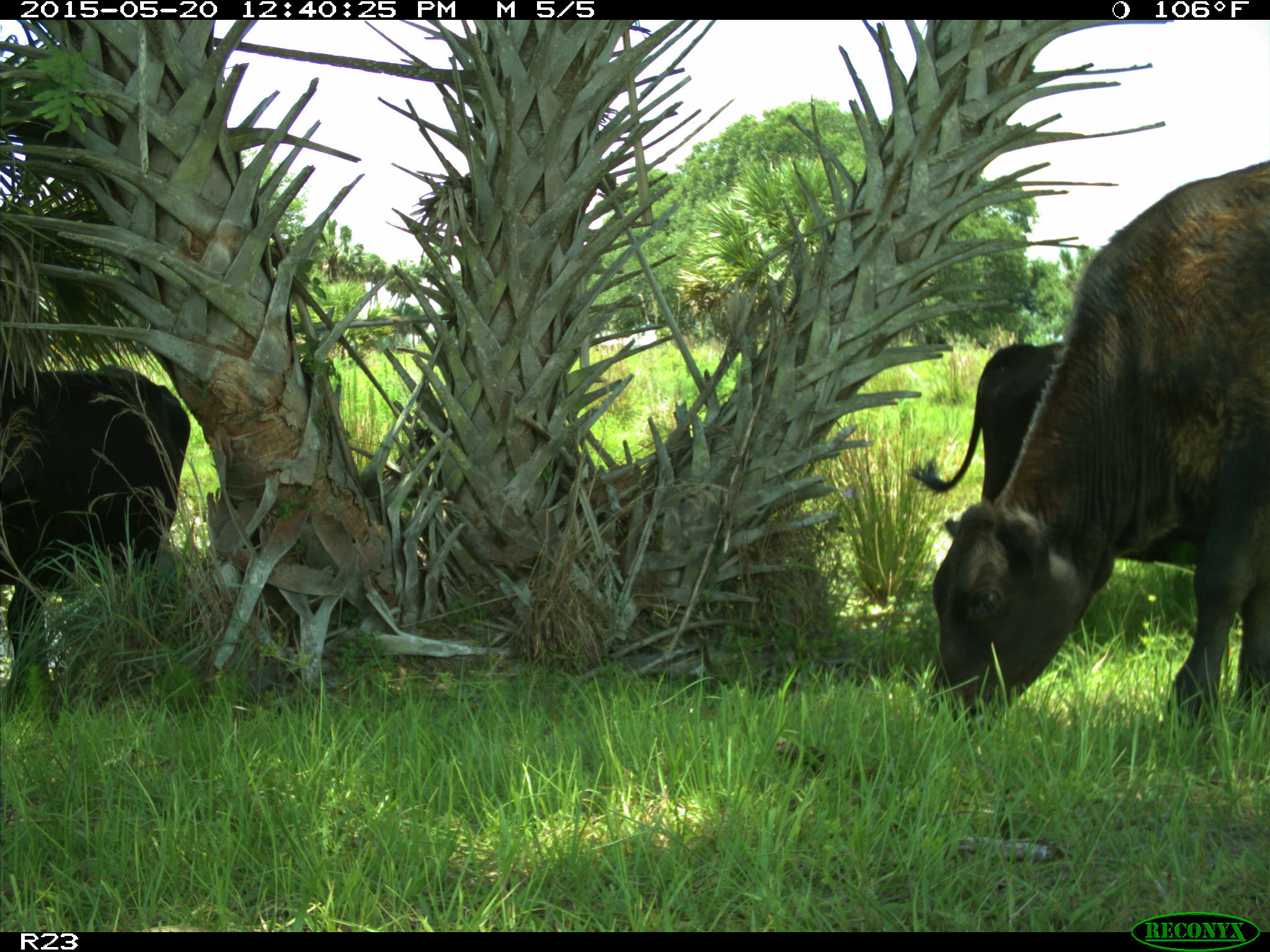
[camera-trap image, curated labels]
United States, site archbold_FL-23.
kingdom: Animalia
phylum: Chordata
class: Mammalia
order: Artiodactyla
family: Bovidae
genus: Bos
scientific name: Bos taurus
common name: domestic cow